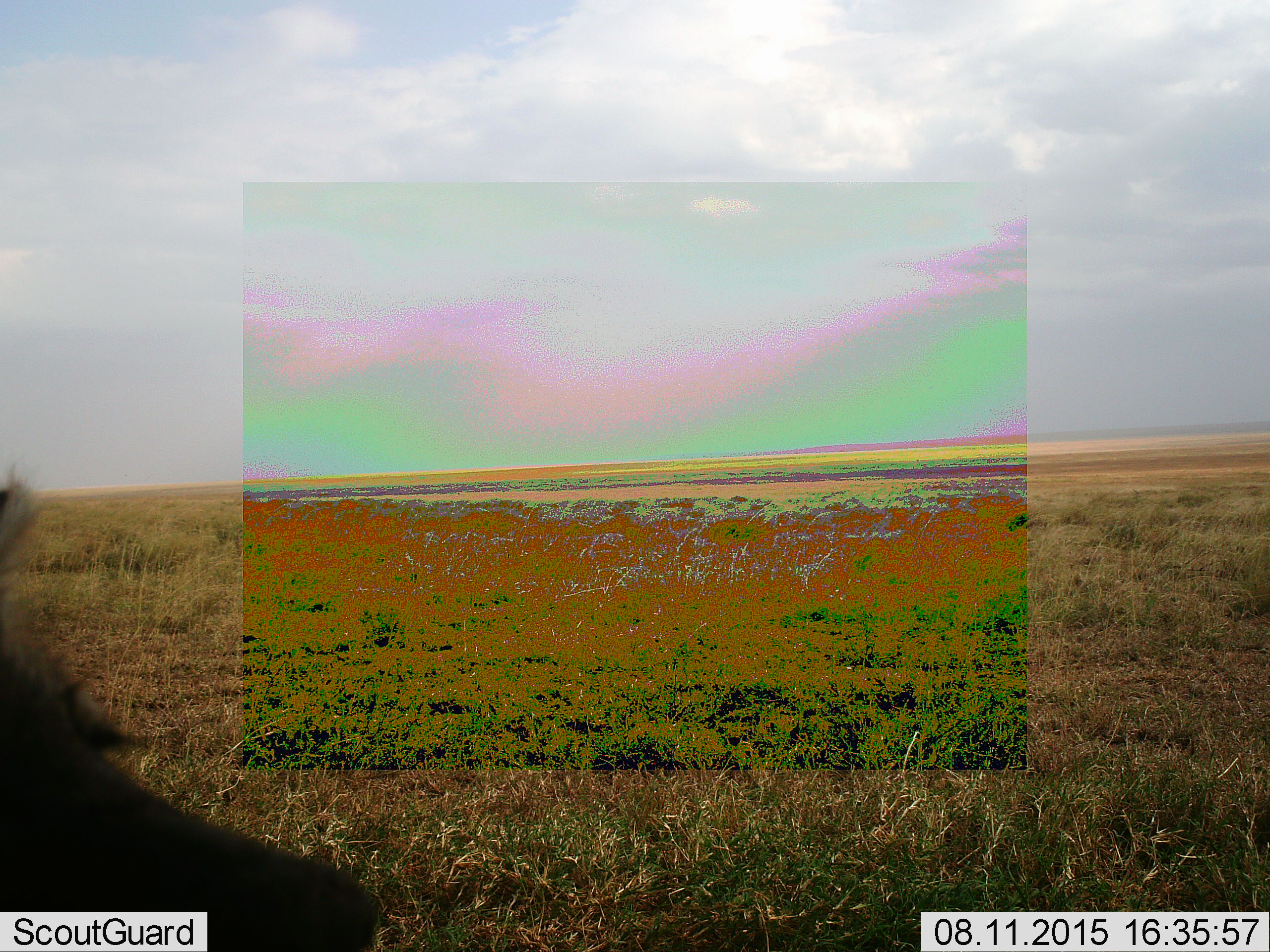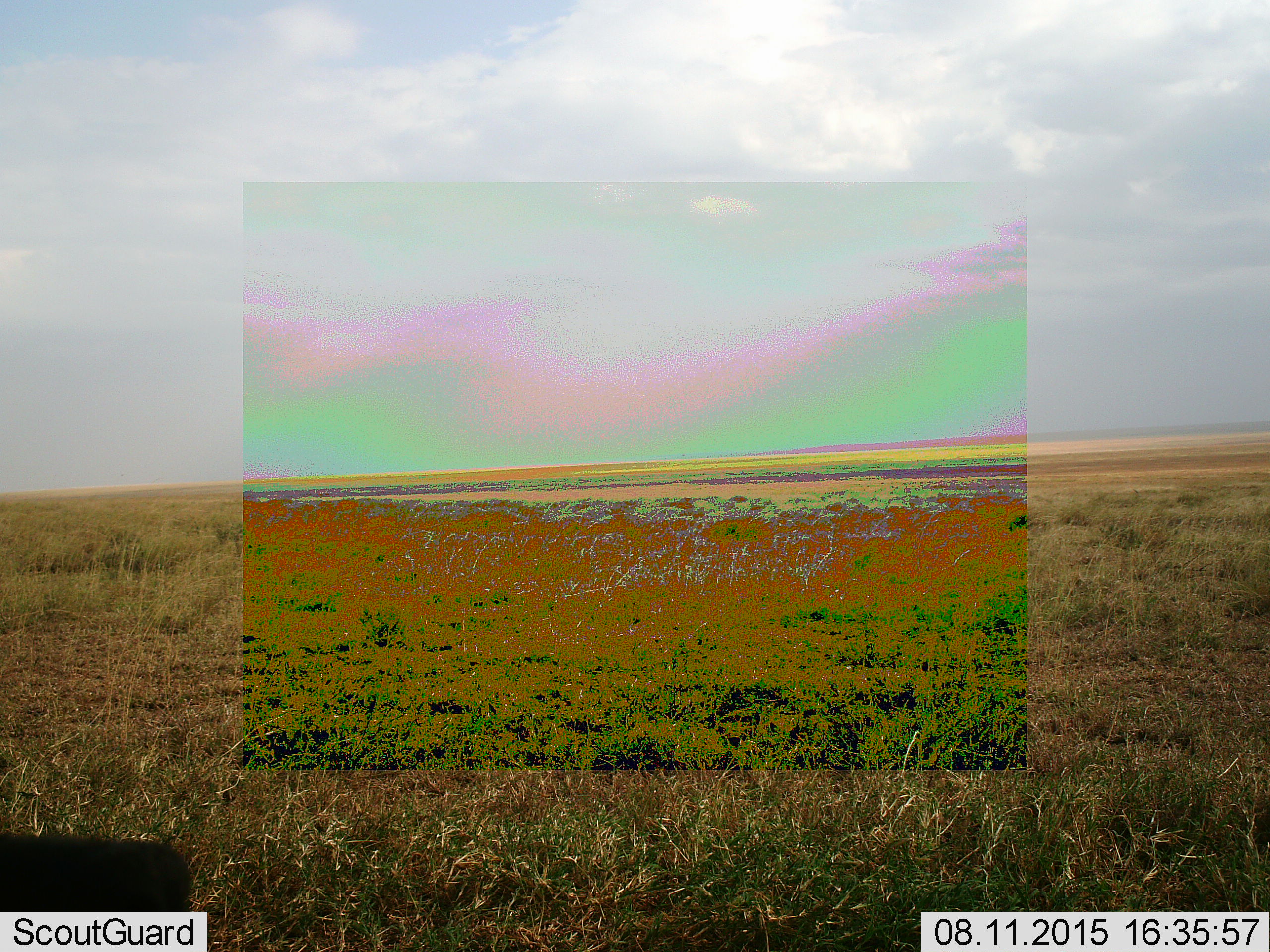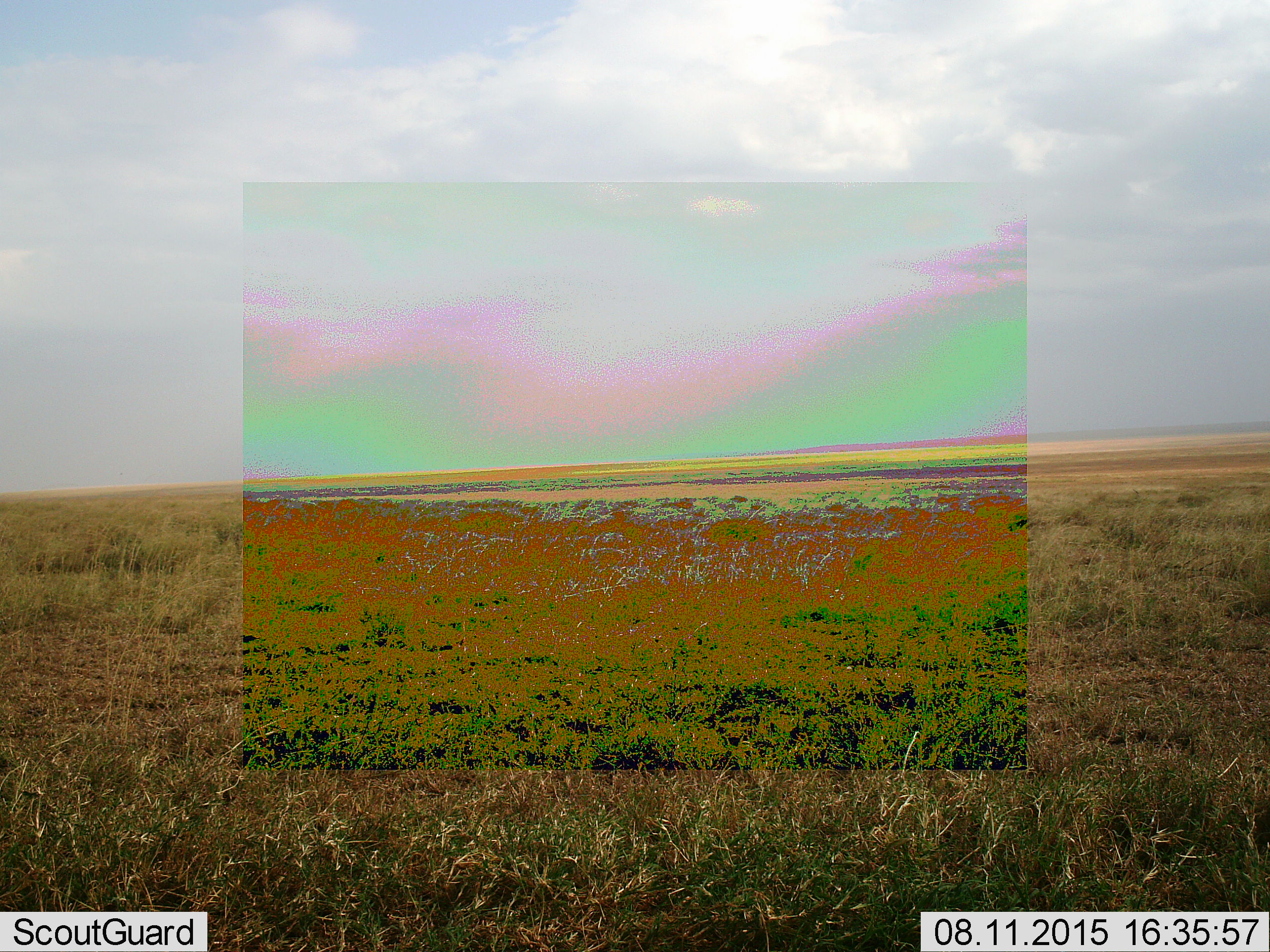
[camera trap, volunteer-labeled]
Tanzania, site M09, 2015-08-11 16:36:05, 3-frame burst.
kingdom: Animalia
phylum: Chordata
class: Mammalia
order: Carnivora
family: Hyaenidae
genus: Crocuta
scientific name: Crocuta crocuta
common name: spotted hyena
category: hyenaspotted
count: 1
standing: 60%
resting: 20%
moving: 40%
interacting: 0%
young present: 0%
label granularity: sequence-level